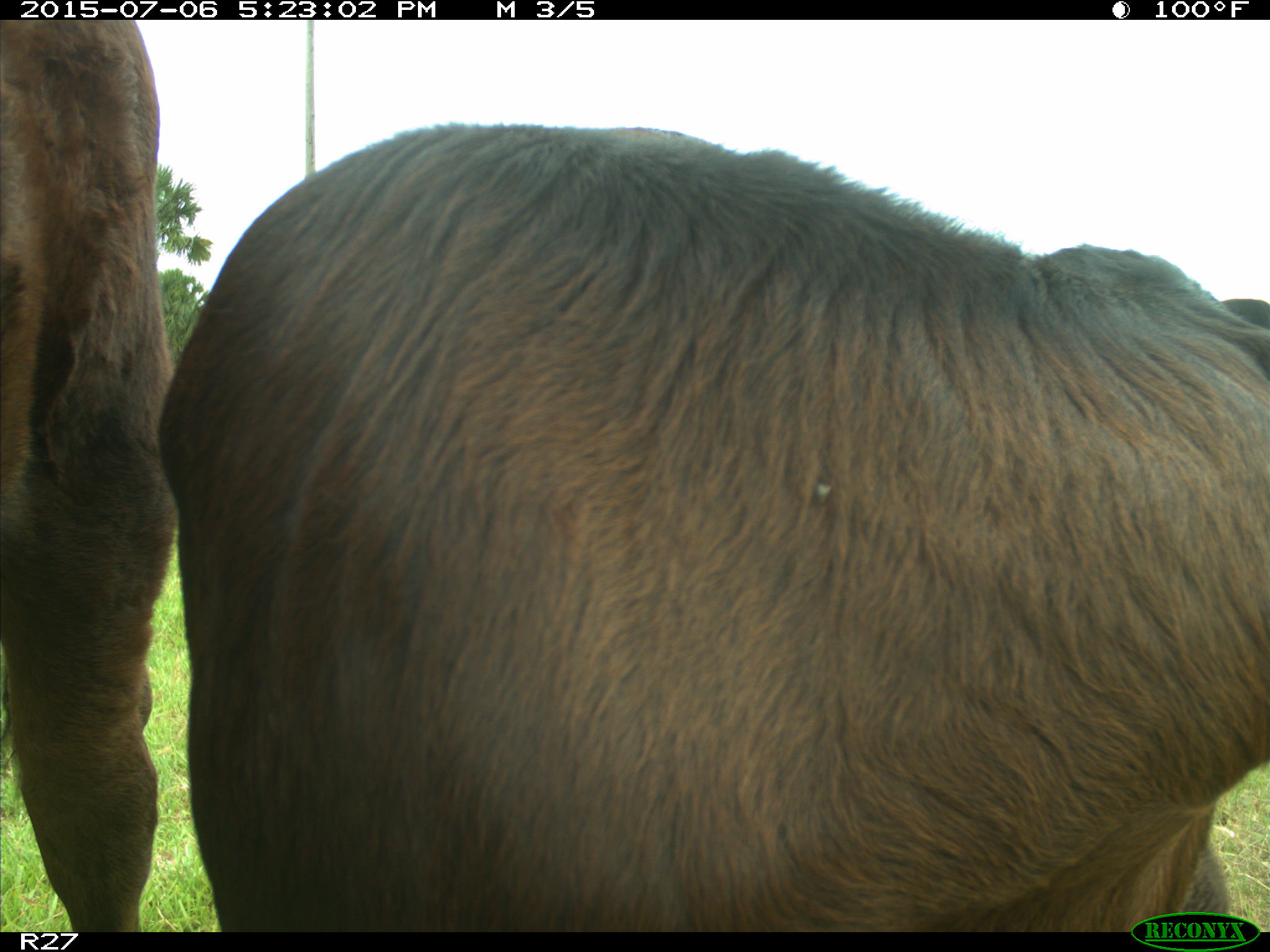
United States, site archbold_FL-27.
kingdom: Animalia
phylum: Chordata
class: Mammalia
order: Artiodactyla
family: Bovidae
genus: Bos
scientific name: Bos taurus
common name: domestic cow